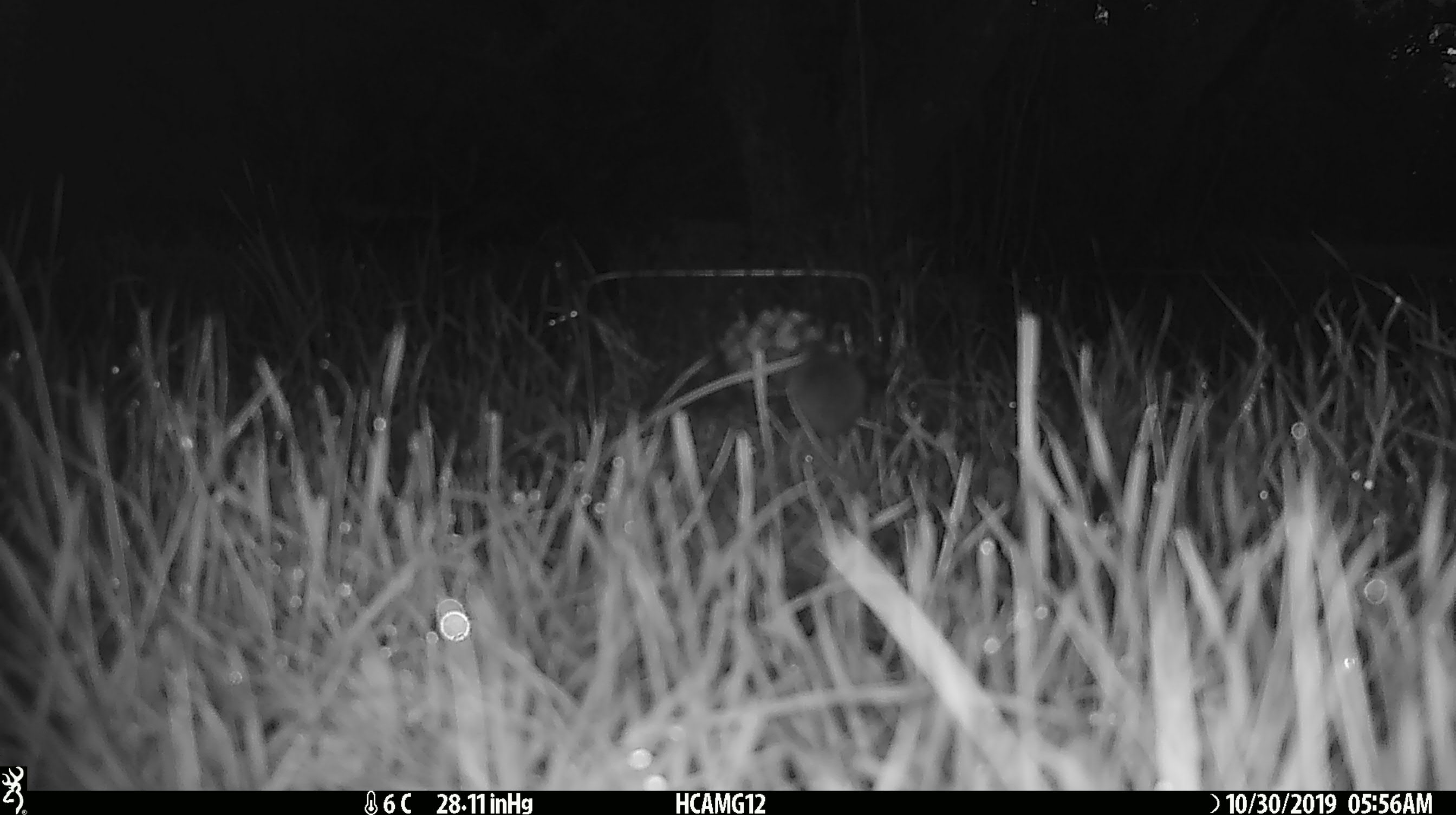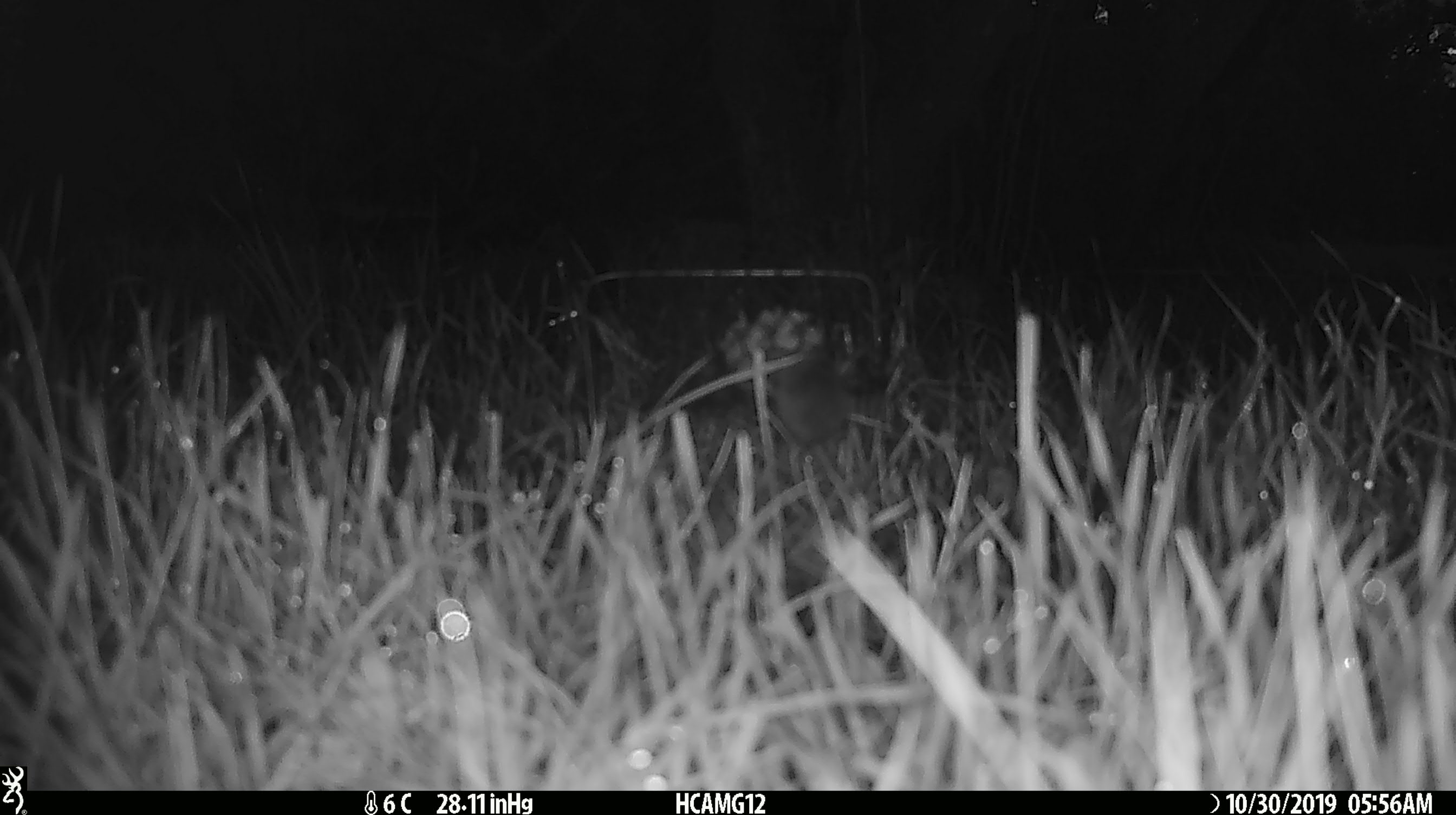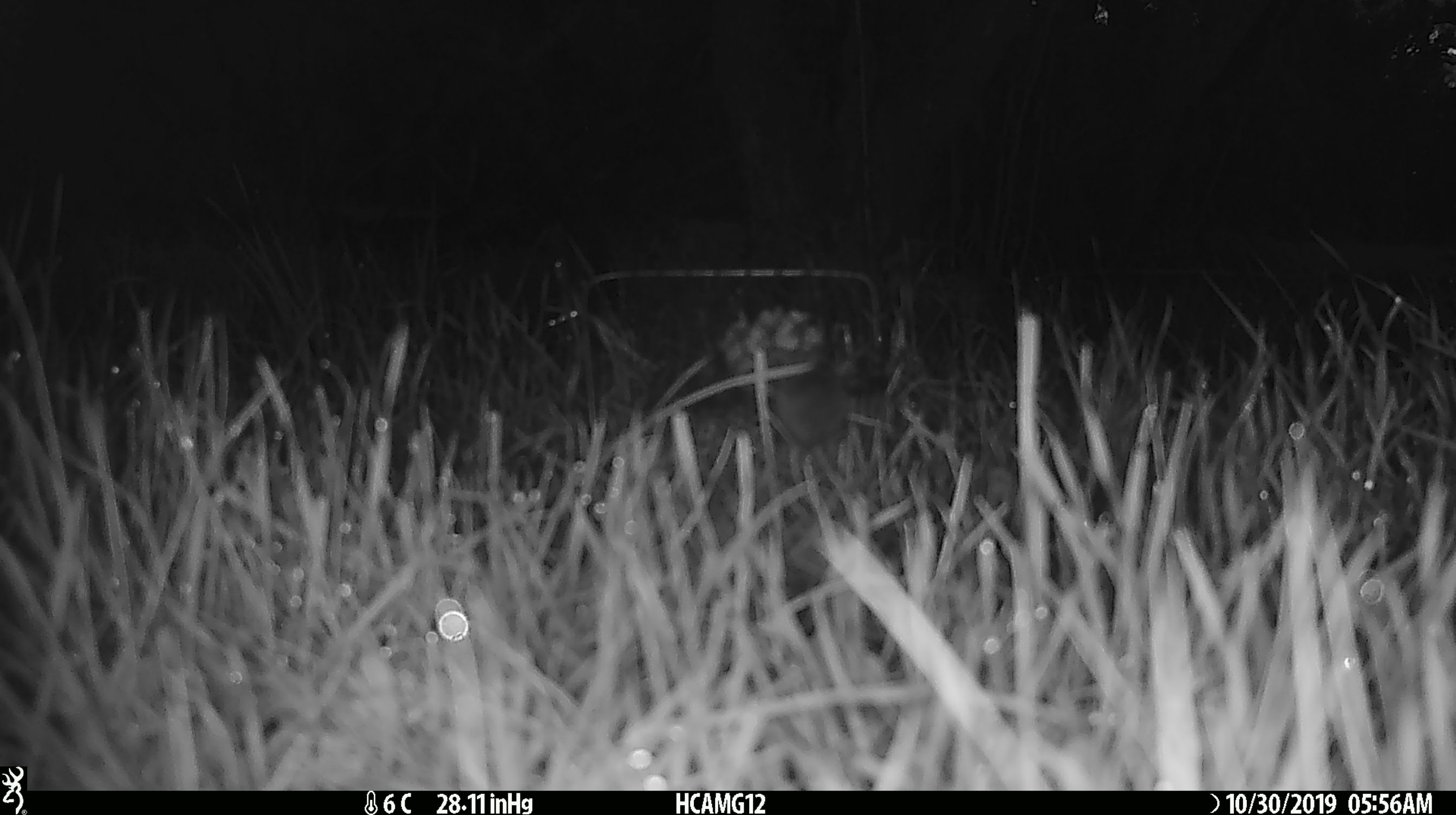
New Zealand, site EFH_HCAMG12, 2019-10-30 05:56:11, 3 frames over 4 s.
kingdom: Animalia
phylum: Chordata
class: Mammalia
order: Rodentia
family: Muridae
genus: Mus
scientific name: Mus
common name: mouse